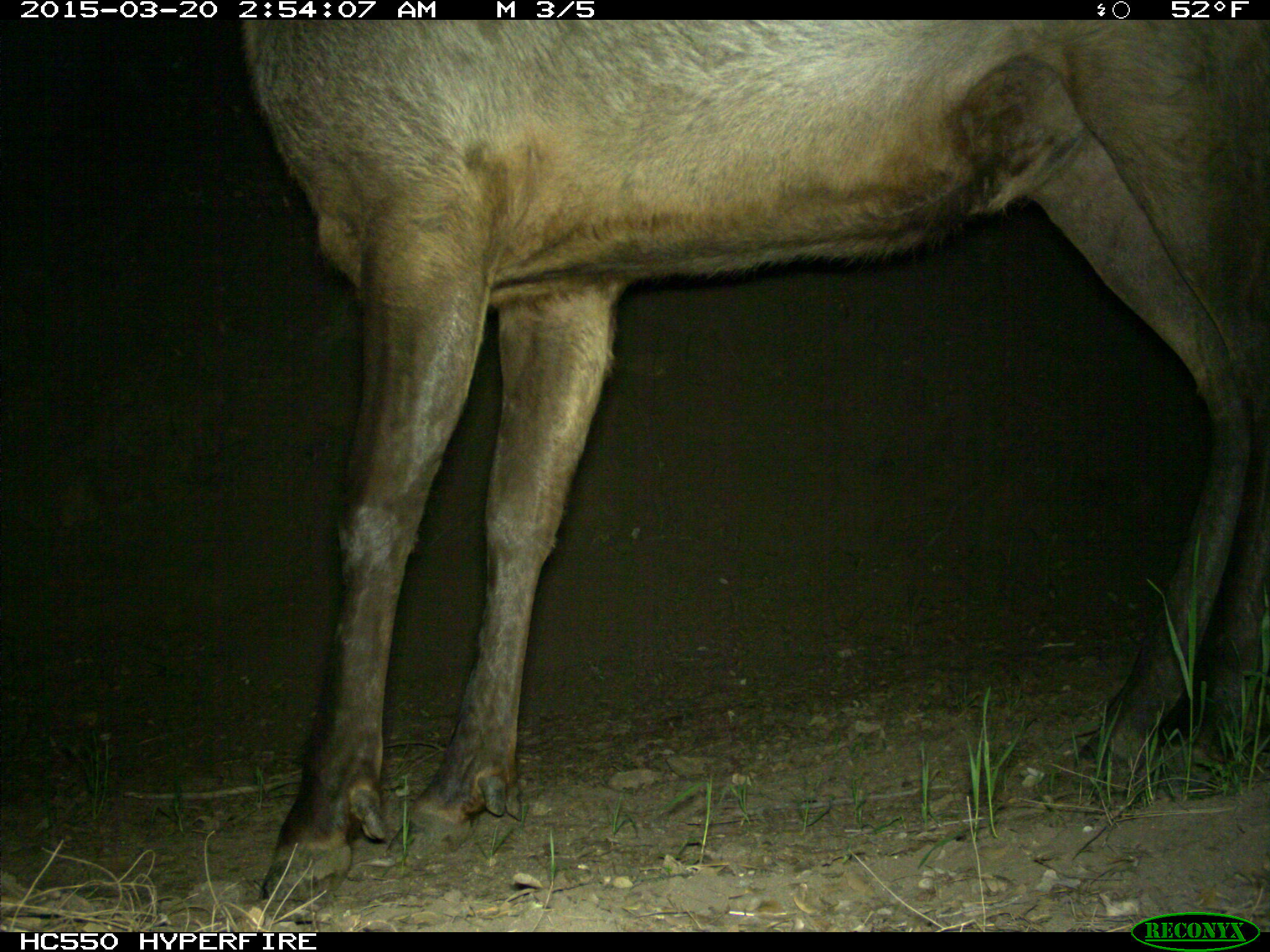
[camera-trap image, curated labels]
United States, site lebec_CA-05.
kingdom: Animalia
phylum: Chordata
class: Mammalia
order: Artiodactyla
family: Cervidae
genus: Cervus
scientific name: Cervus canadensis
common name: elk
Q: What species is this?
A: Cervus canadensis (elk).